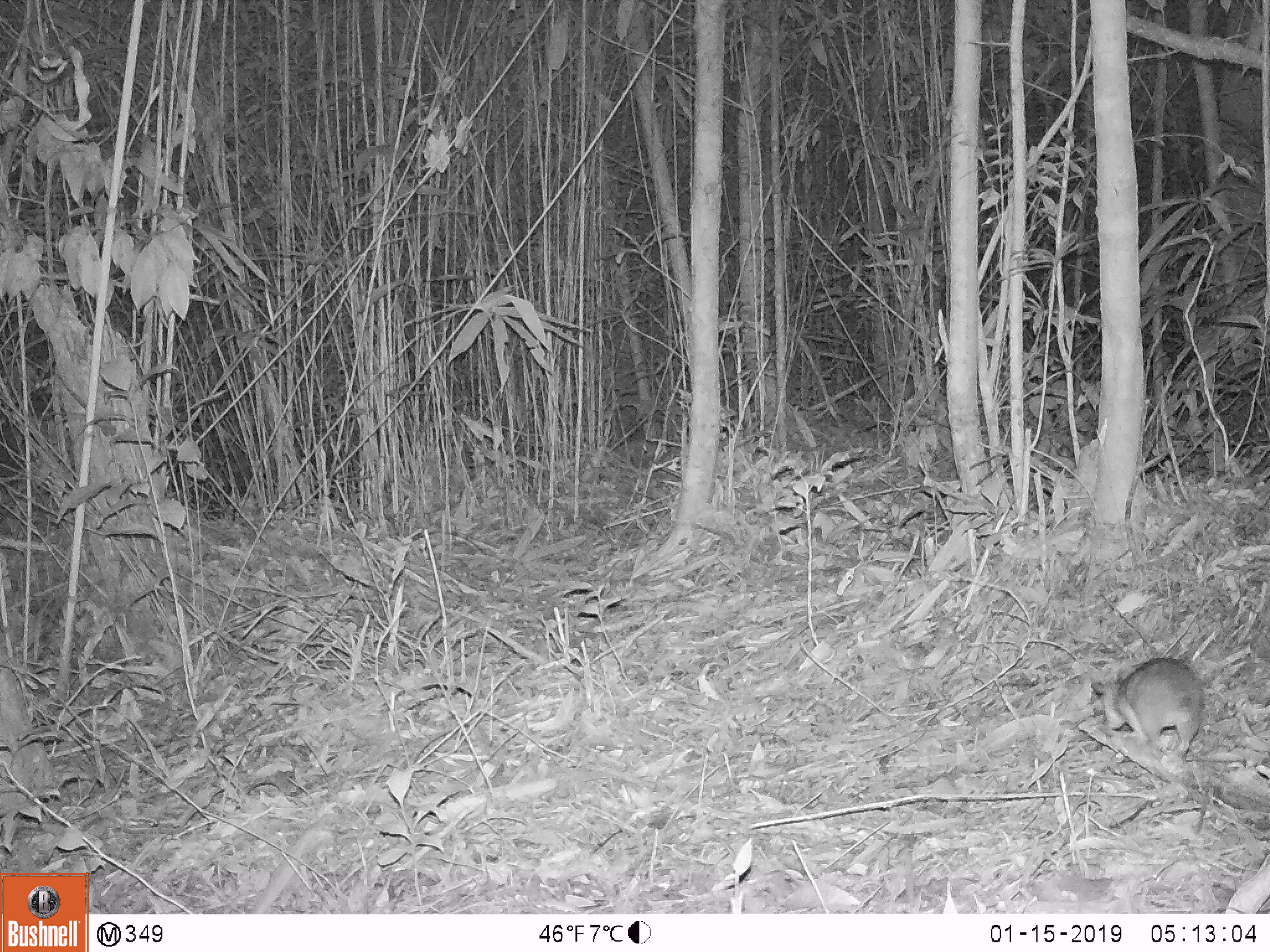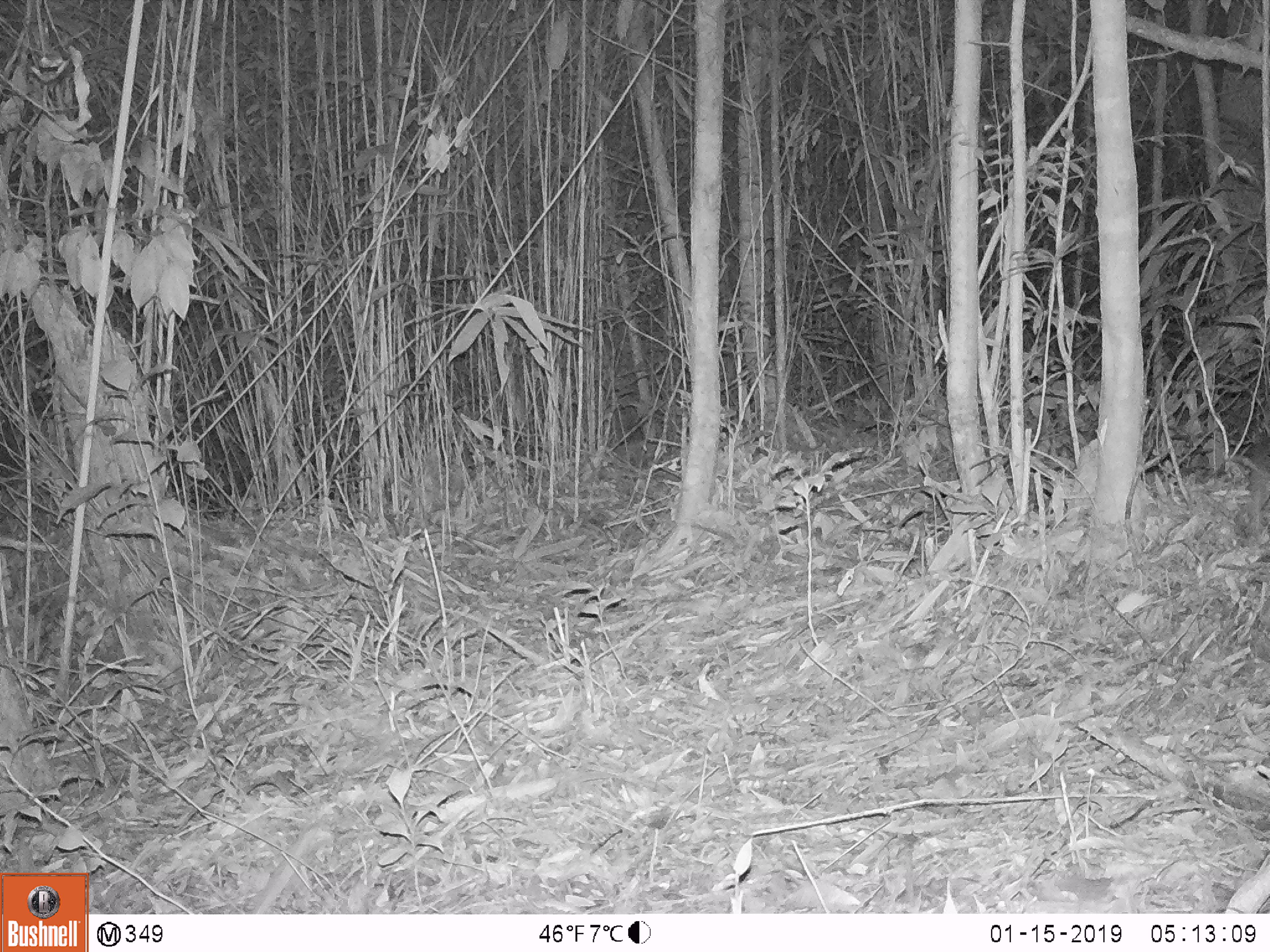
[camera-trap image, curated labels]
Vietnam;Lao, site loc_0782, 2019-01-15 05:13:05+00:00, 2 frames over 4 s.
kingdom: Animalia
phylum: Chordata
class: Mammalia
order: Rodentia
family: Muridae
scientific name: Muridae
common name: old-world mice and rats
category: unidentified murid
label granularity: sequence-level